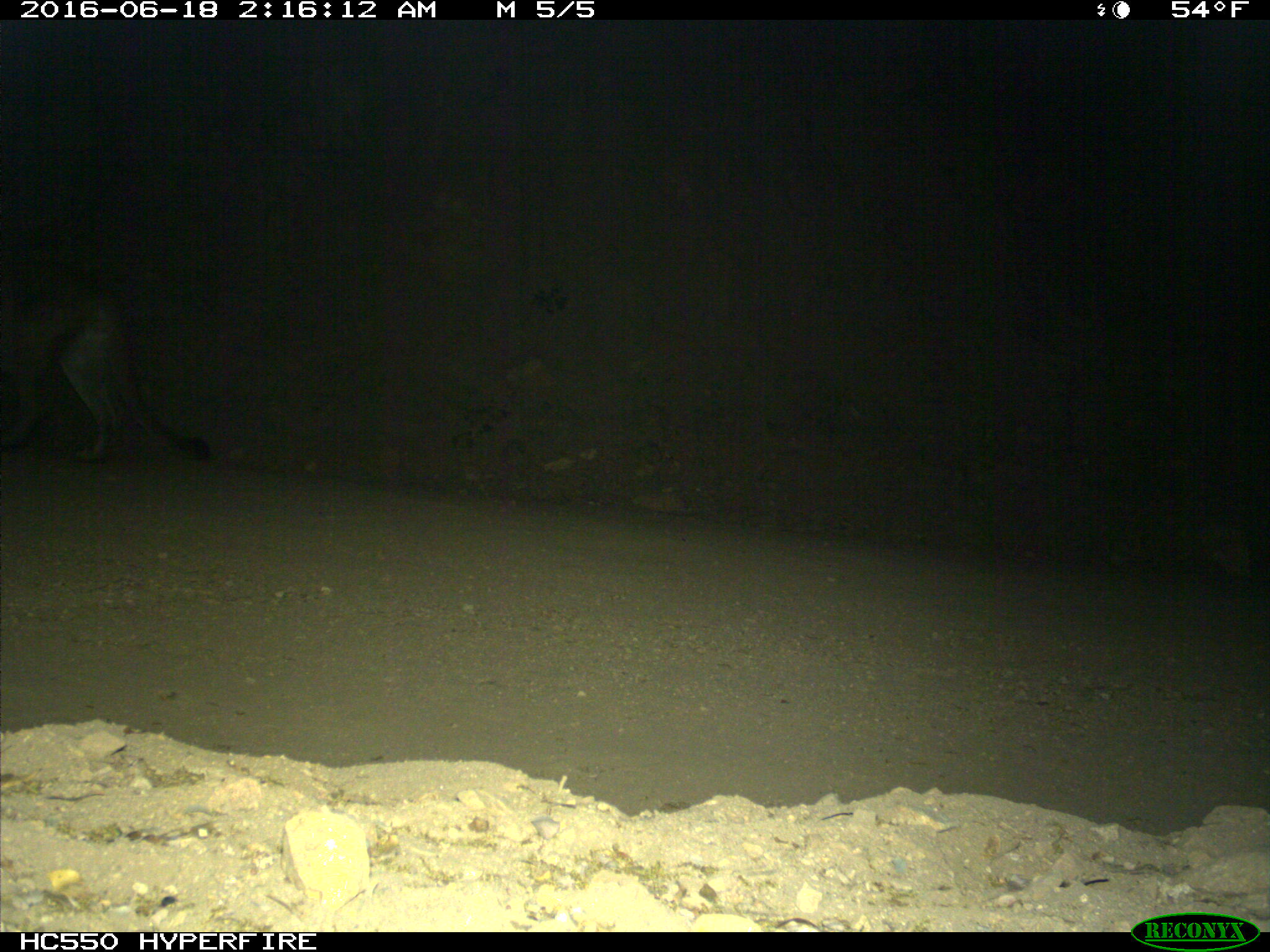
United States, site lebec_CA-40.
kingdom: Animalia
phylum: Chordata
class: Mammalia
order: Carnivora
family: Felidae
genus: Puma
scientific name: Puma concolor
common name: mountain lion